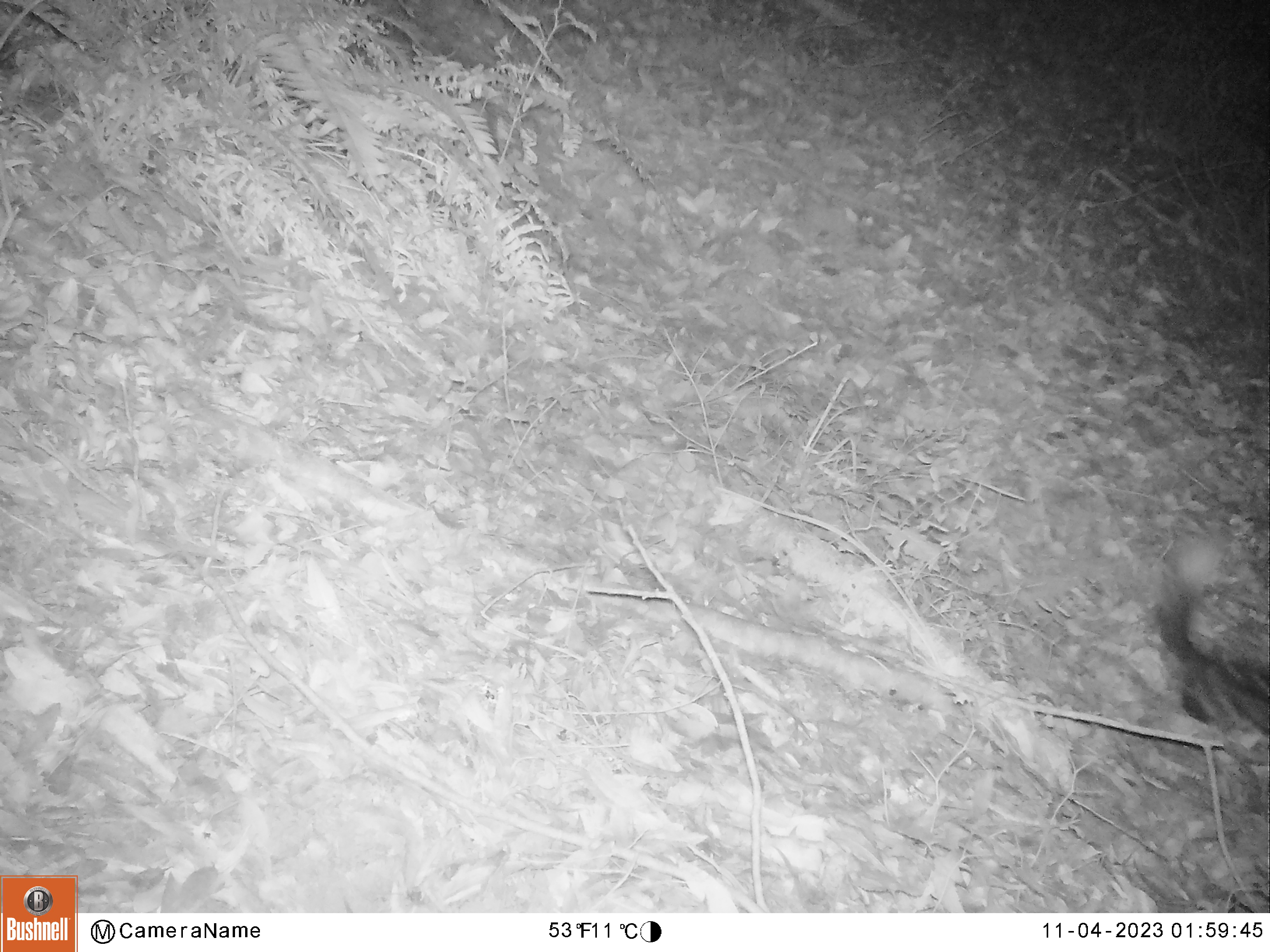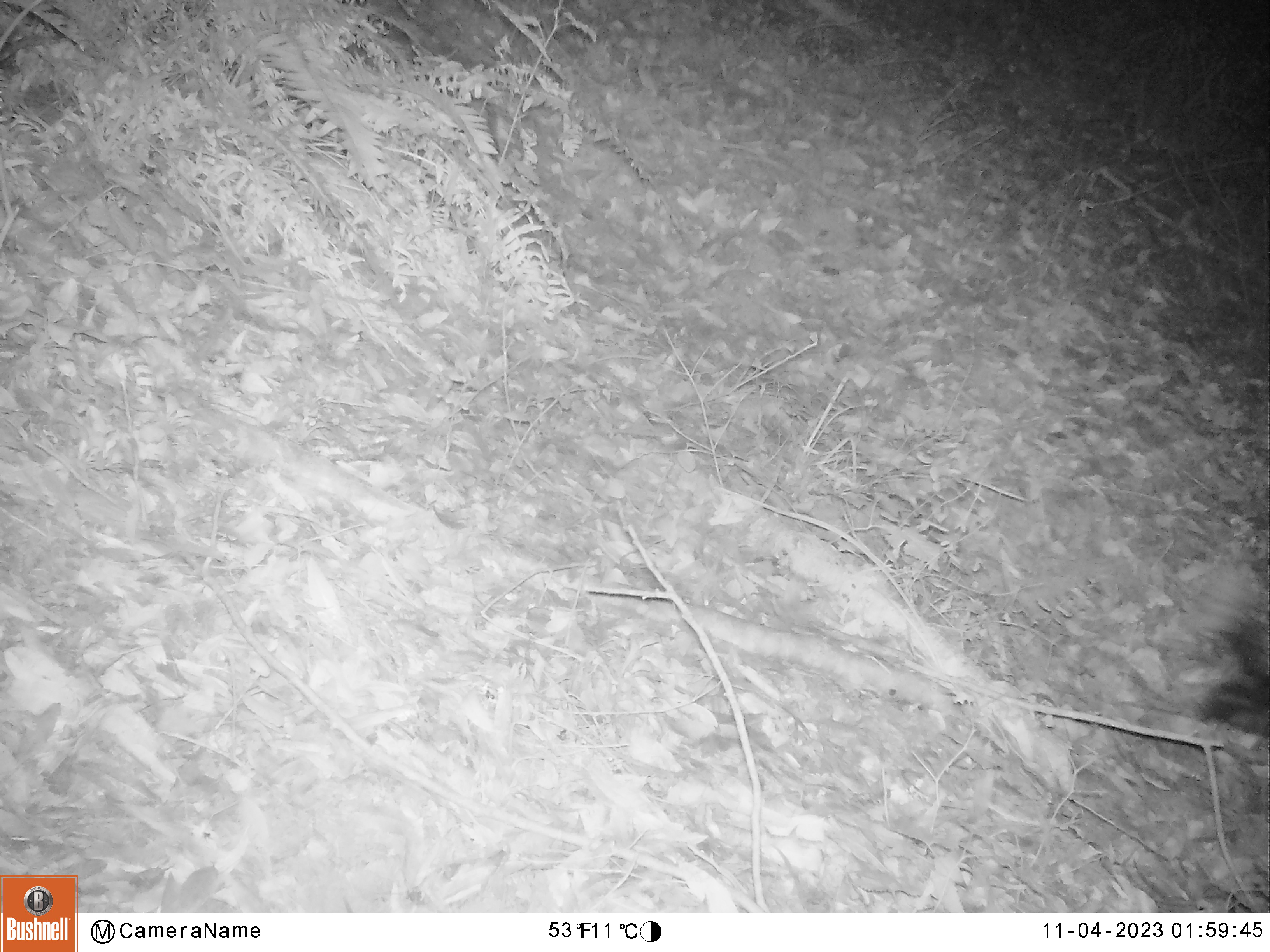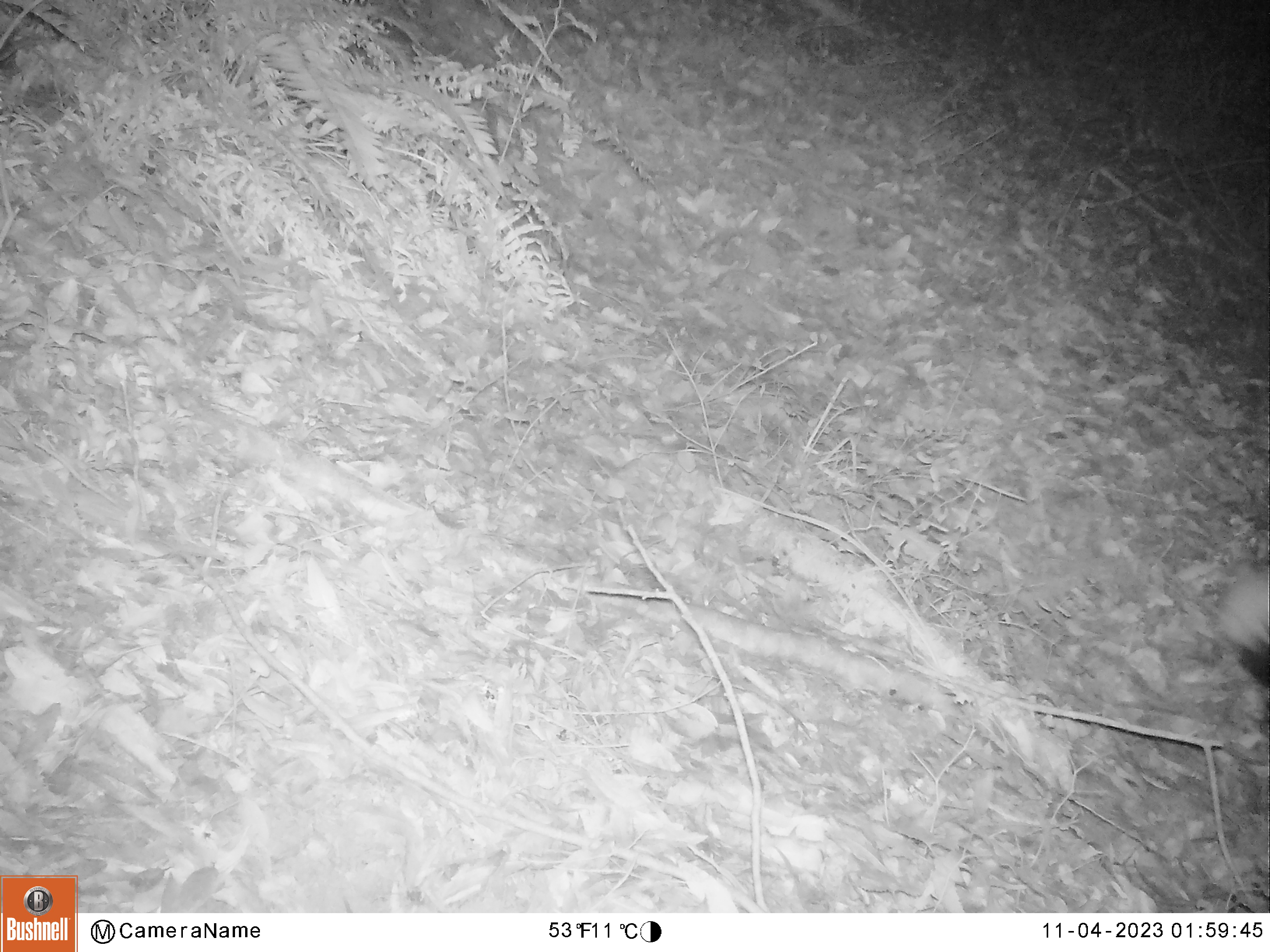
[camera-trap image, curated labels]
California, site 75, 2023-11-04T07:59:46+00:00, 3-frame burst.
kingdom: Animalia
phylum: Chordata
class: Mammalia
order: Carnivora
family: Mephitidae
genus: Mephitis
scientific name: Mephitis mephitis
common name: striped skunk